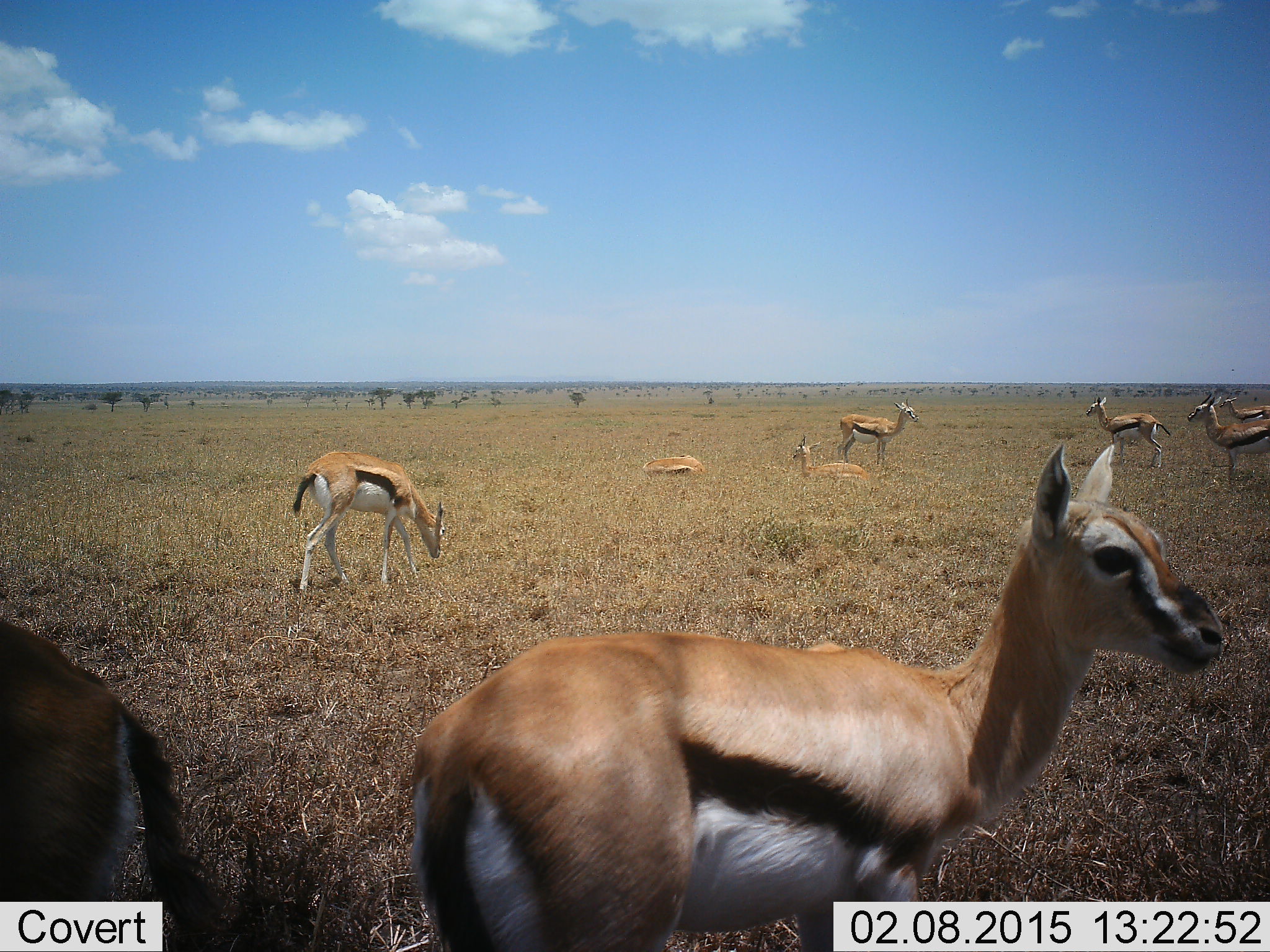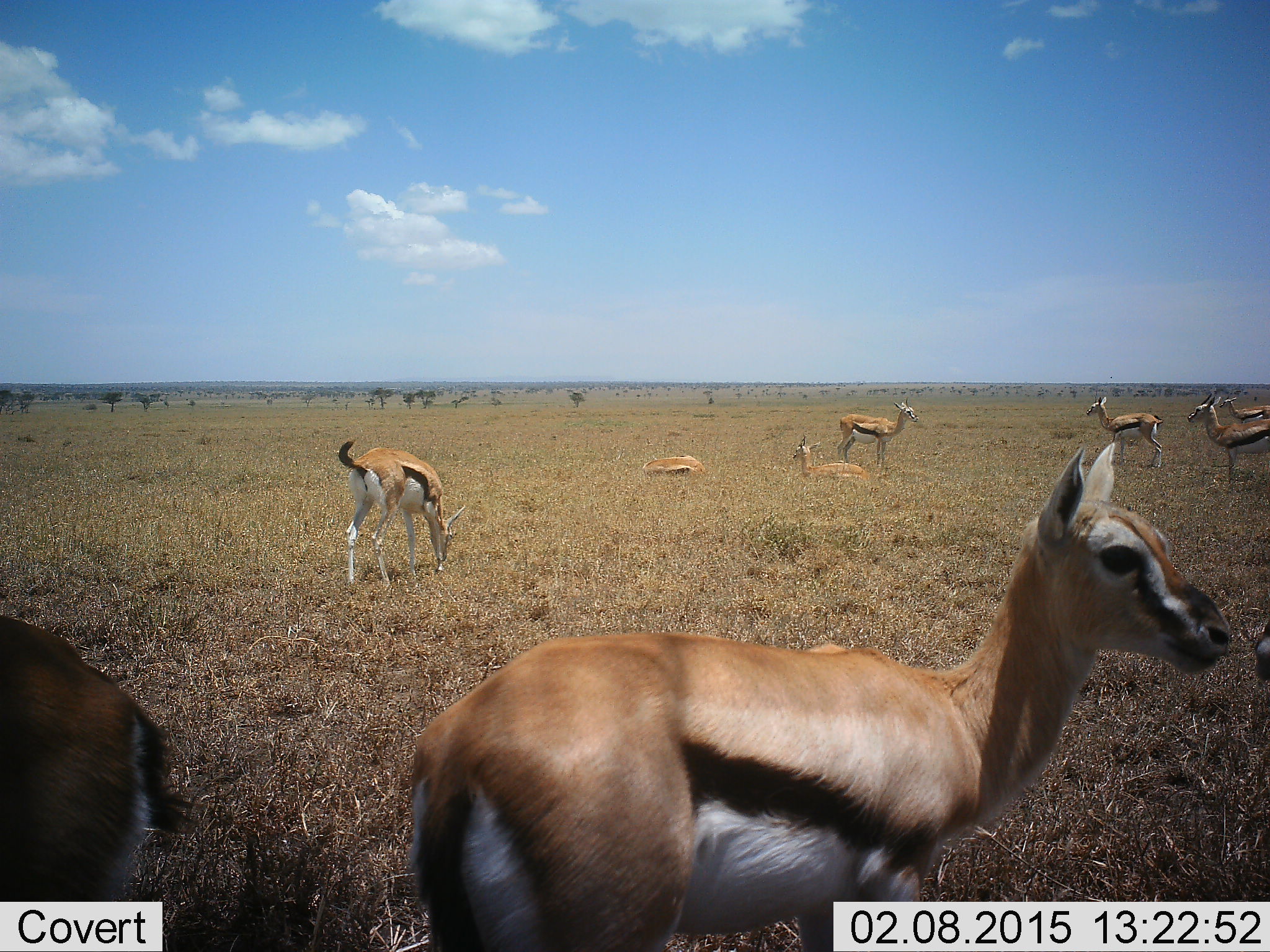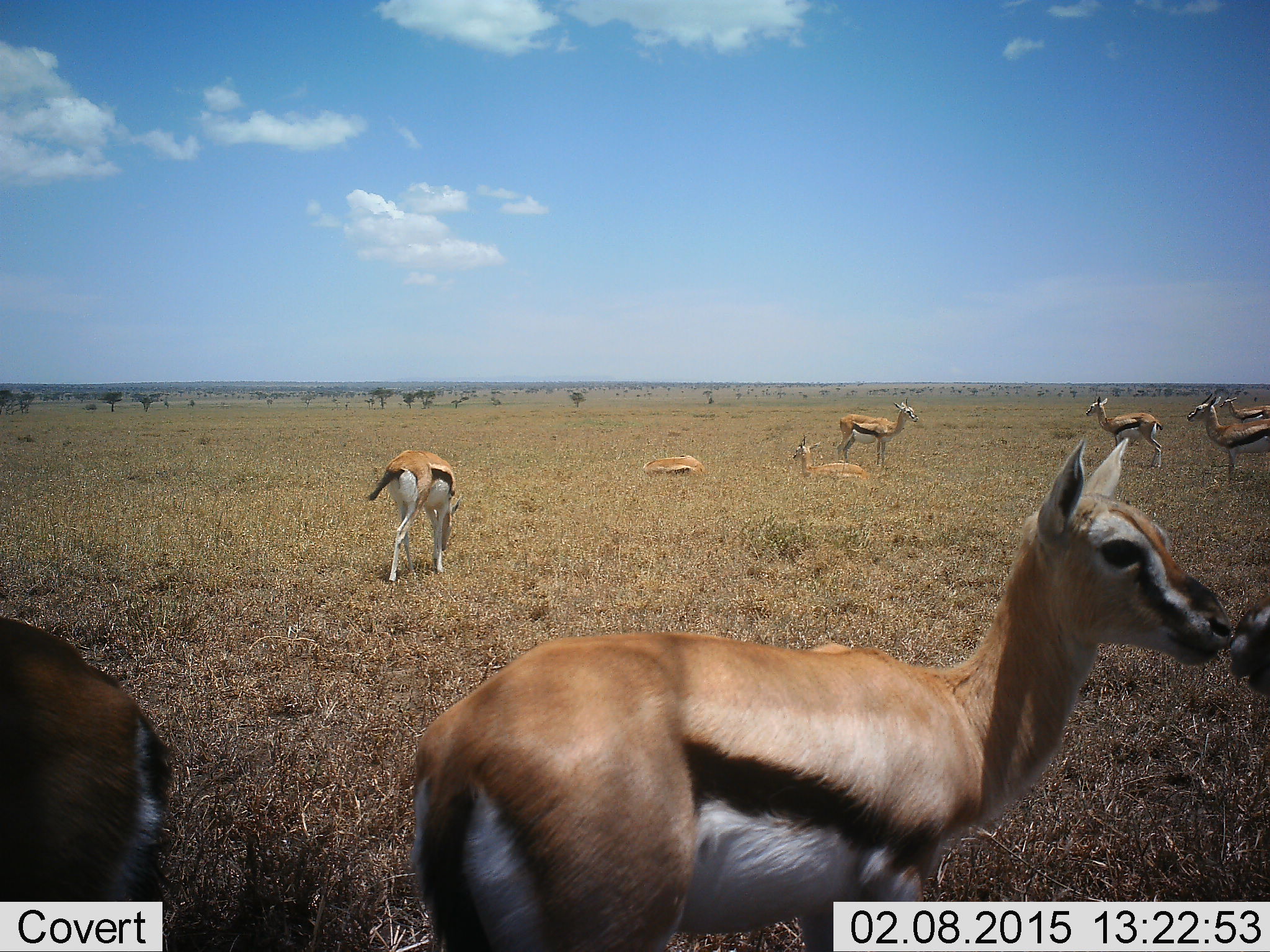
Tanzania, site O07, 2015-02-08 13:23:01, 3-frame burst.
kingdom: Animalia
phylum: Chordata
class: Mammalia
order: Artiodactyla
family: Bovidae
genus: Eudorcas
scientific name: Eudorcas thomsonii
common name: thomson's gazelle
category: gazellethomsons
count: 10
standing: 100%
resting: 89%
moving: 33%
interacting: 22%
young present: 0%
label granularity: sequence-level